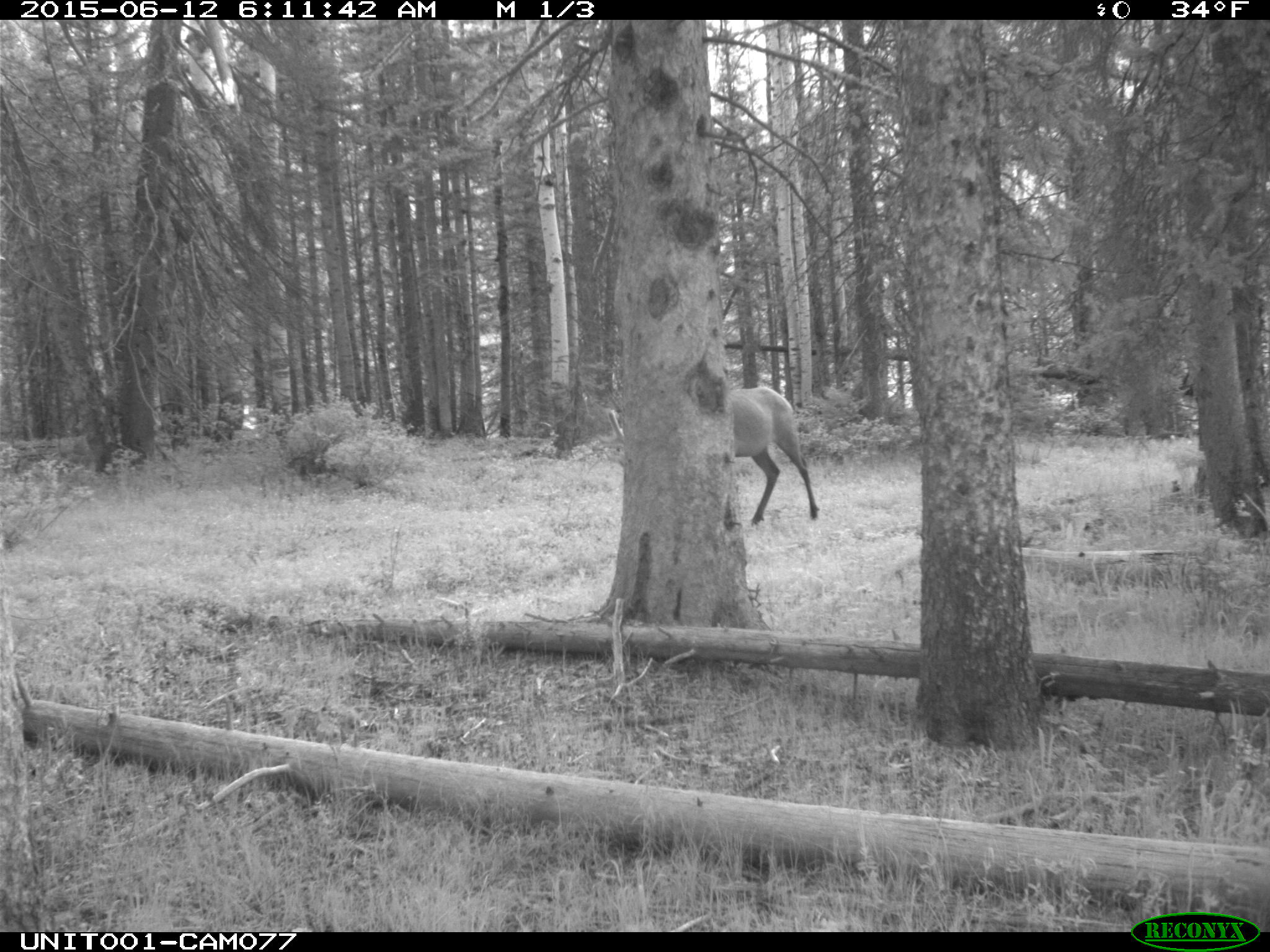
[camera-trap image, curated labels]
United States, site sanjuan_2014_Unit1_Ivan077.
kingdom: Animalia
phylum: Chordata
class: Mammalia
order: Artiodactyla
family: Cervidae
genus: Cervus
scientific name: Cervus elaphus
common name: red deer